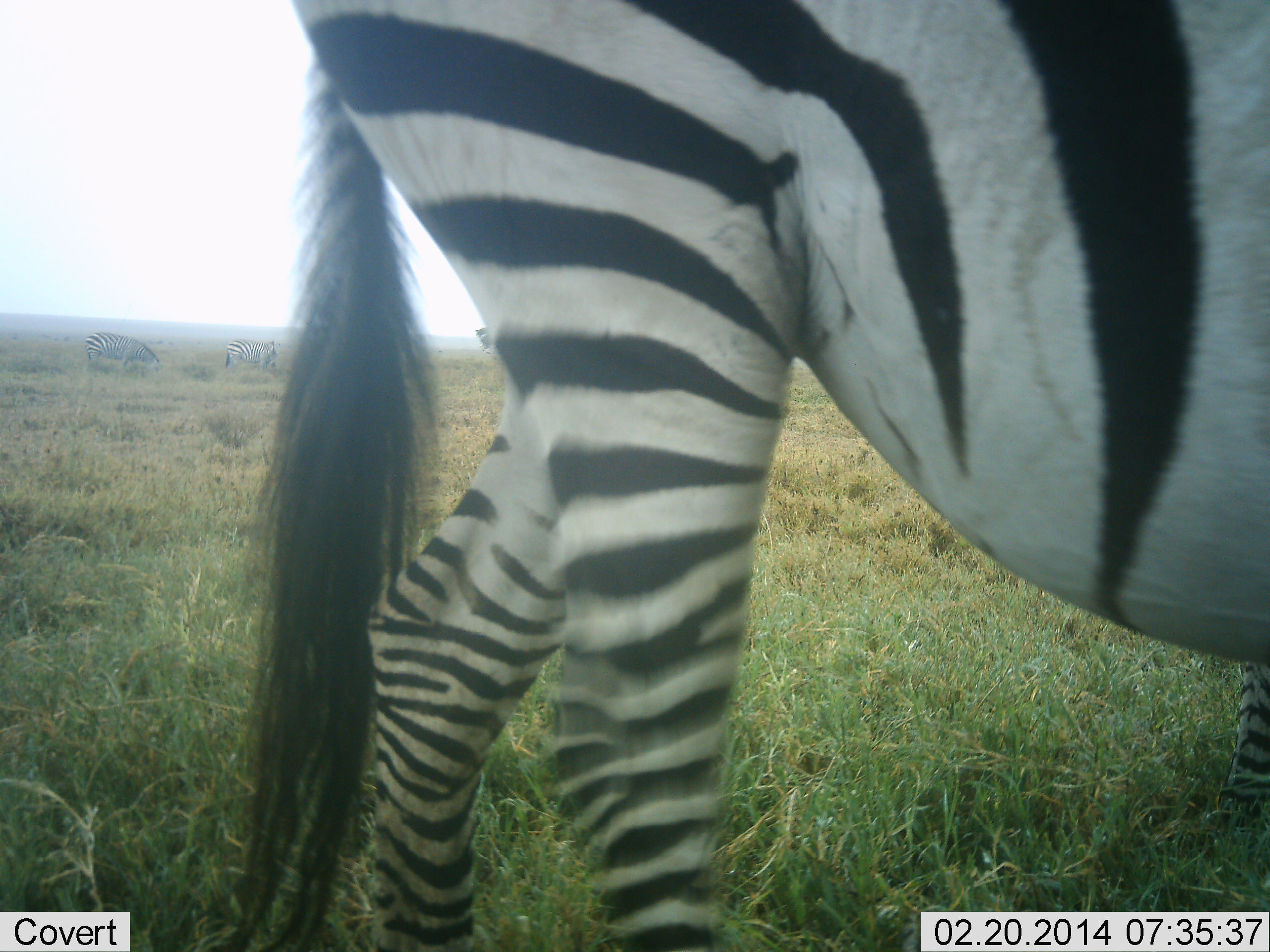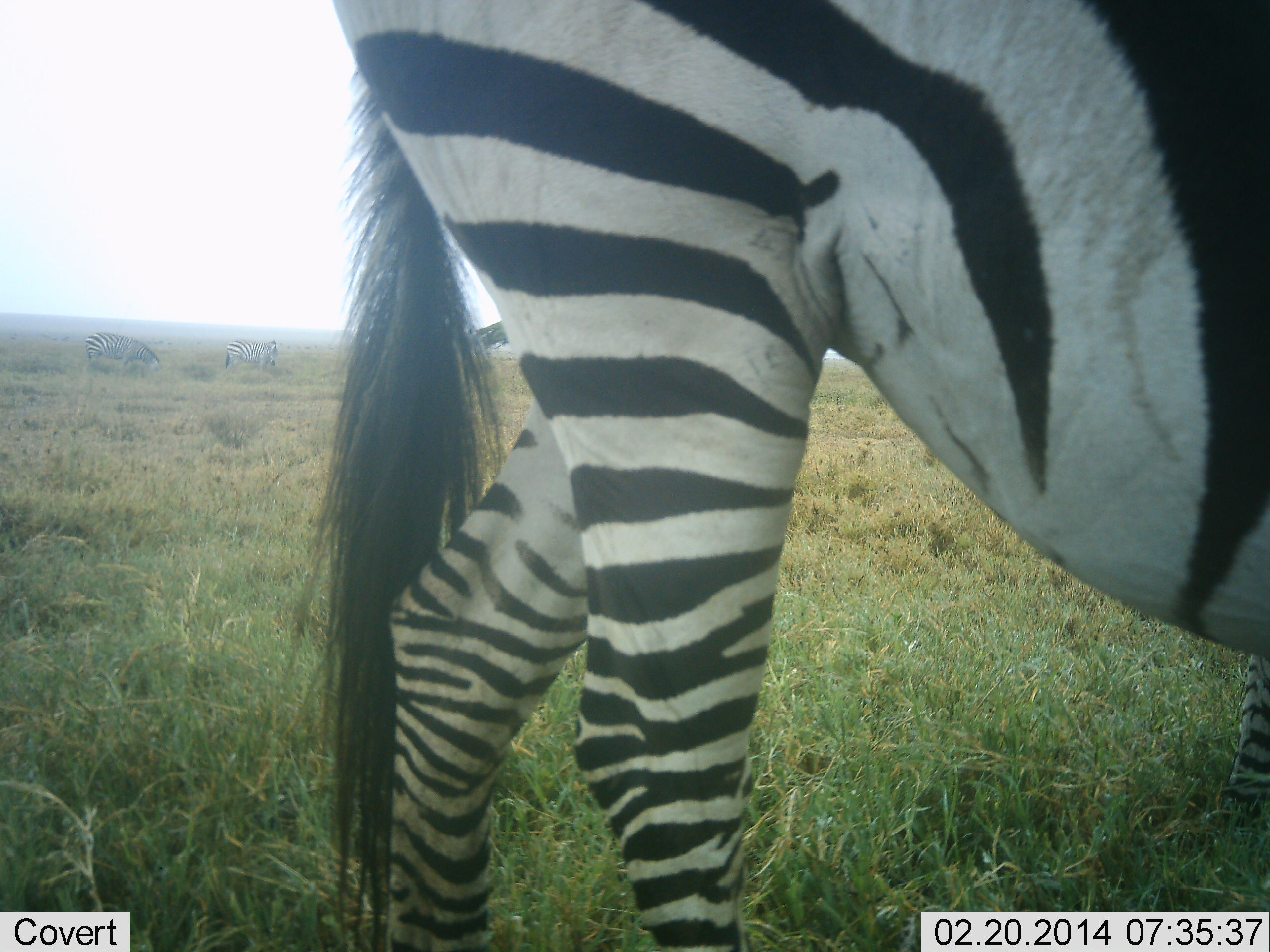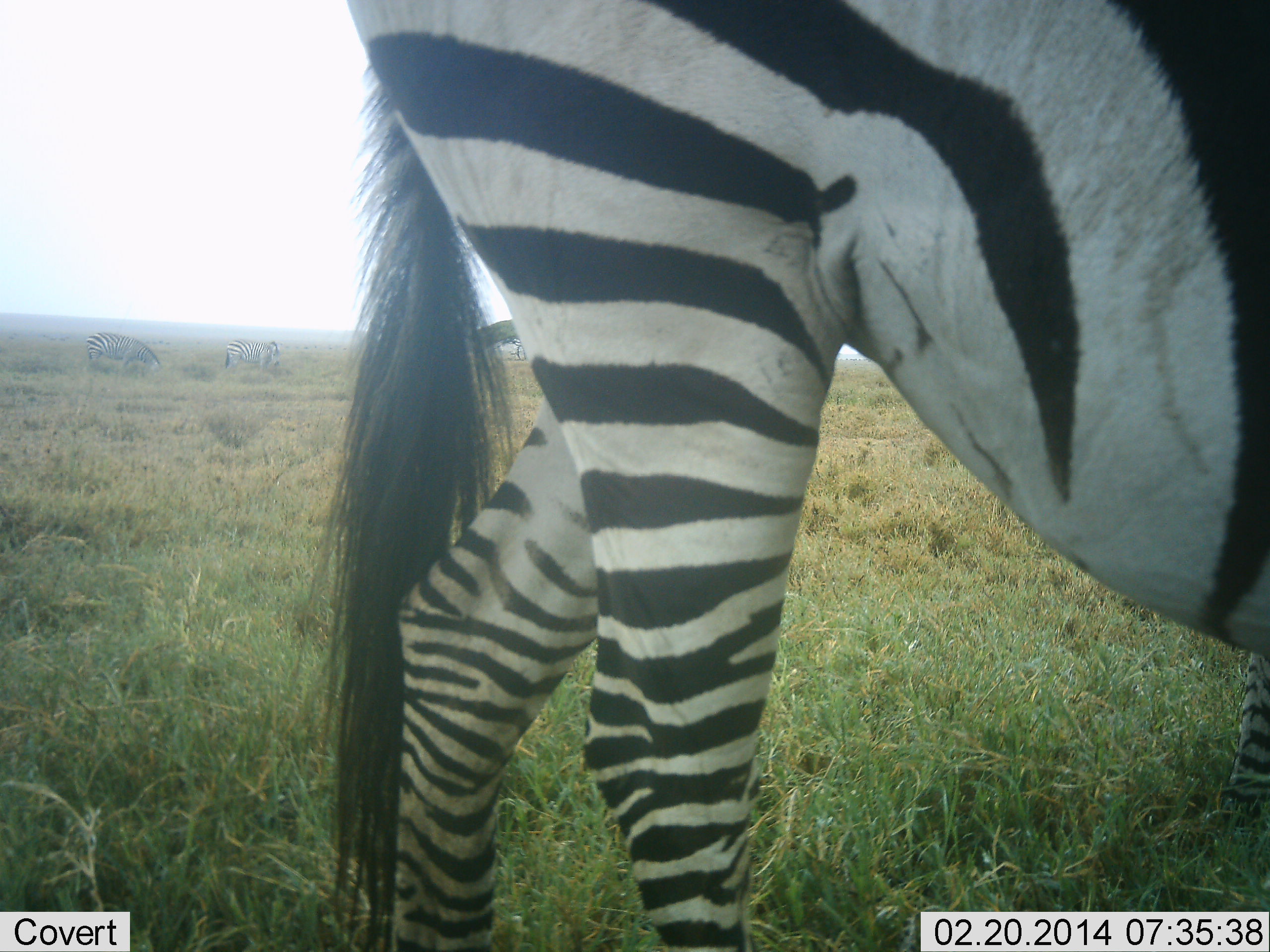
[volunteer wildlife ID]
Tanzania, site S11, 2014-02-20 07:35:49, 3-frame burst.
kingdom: Animalia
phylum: Chordata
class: Mammalia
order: Perissodactyla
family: Equidae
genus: Equus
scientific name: Equus quagga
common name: plains zebra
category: zebra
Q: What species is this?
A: Zebra (plains zebra) (Equus quagga).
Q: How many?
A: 3.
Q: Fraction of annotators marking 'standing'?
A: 76%.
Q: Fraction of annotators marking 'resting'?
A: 0%.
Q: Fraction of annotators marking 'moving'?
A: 21%.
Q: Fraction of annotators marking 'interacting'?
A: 0%.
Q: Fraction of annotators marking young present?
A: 0%.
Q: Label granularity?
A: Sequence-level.